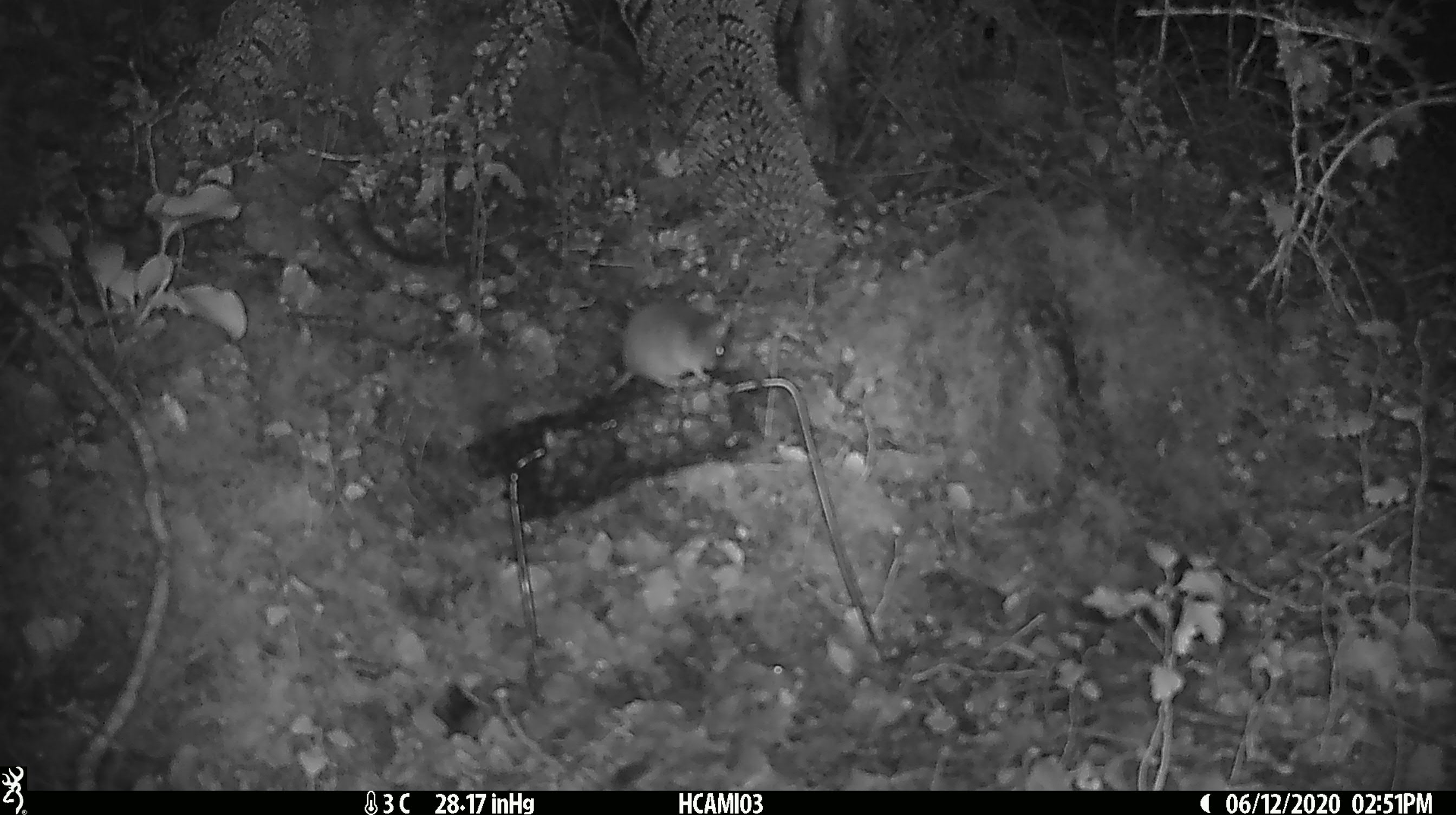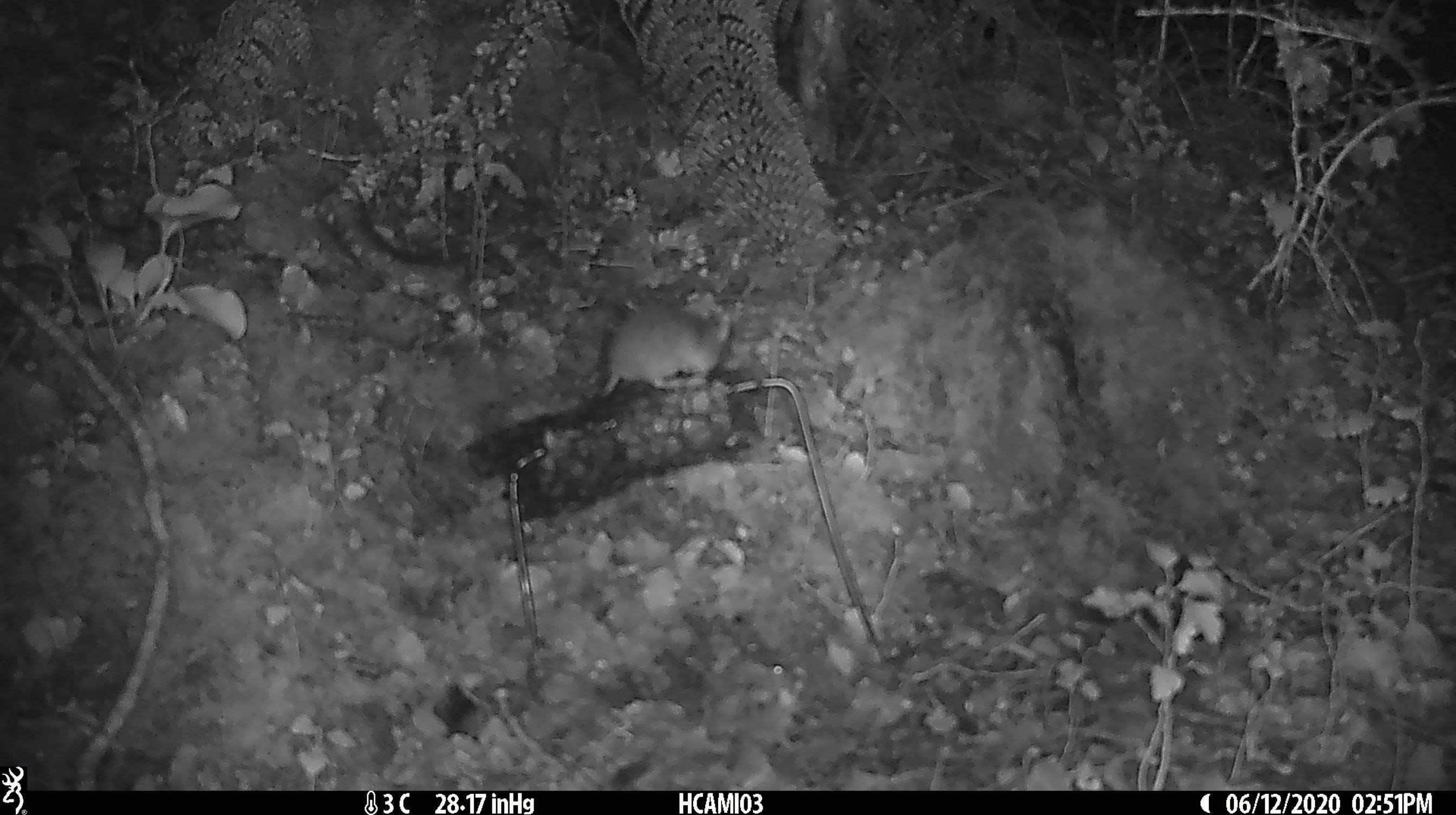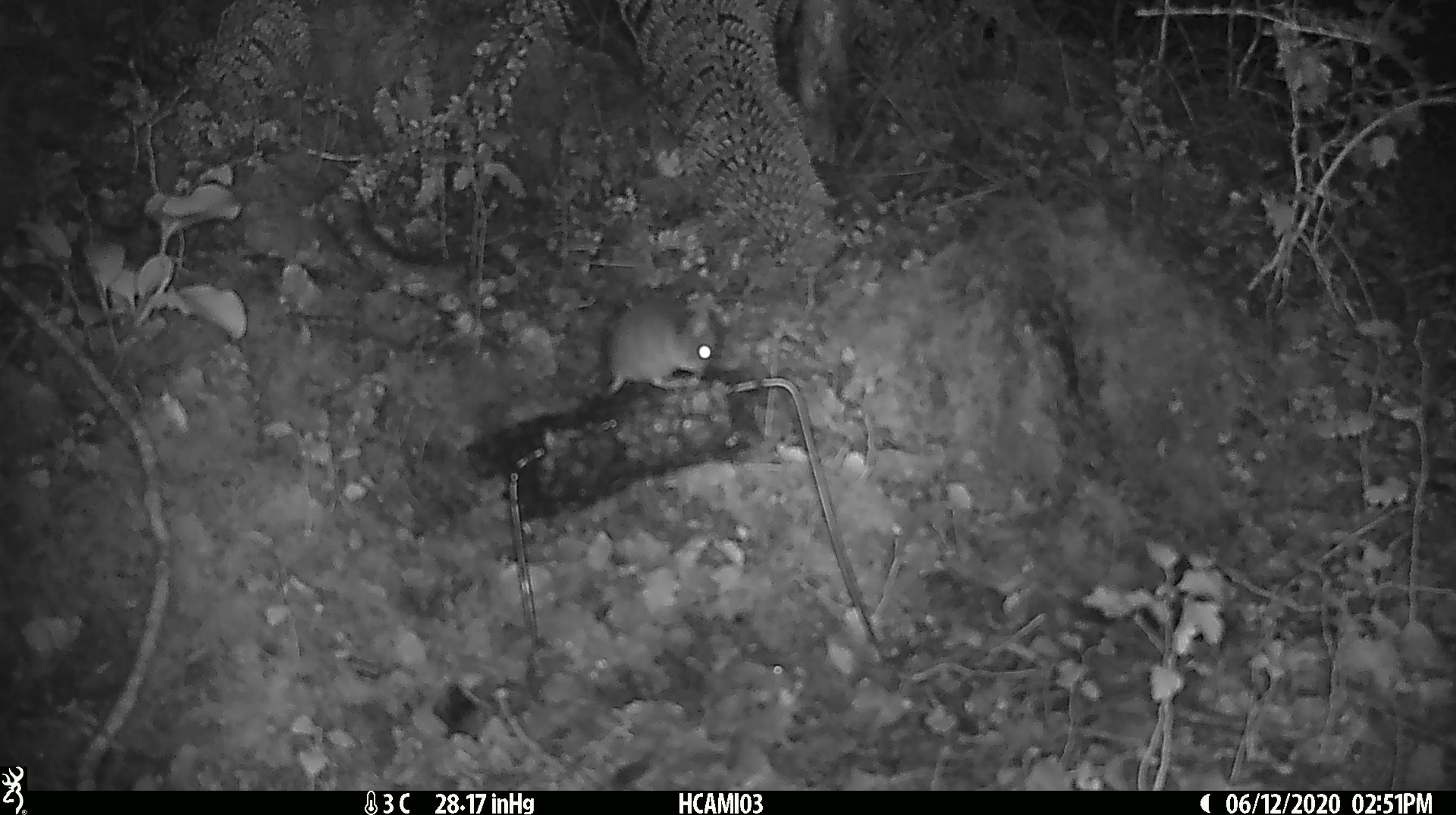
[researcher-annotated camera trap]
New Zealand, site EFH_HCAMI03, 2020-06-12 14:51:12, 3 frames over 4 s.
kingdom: Animalia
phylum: Chordata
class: Mammalia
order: Rodentia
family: Muridae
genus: Mus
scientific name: Mus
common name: mouse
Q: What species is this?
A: Mouse (Mus).